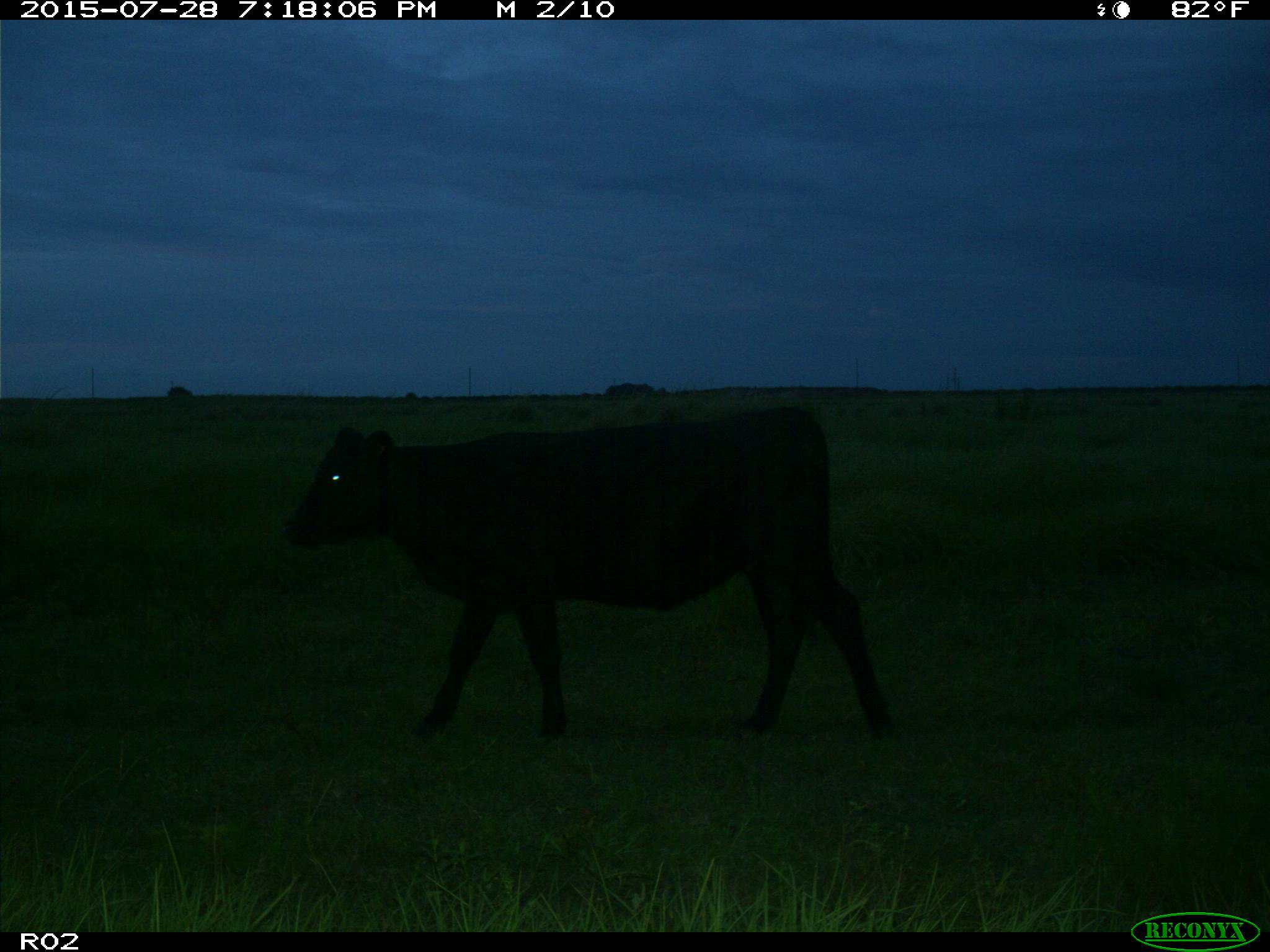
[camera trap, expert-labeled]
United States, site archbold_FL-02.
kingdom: Animalia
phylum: Chordata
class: Mammalia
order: Artiodactyla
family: Bovidae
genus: Bos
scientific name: Bos taurus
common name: domestic cow